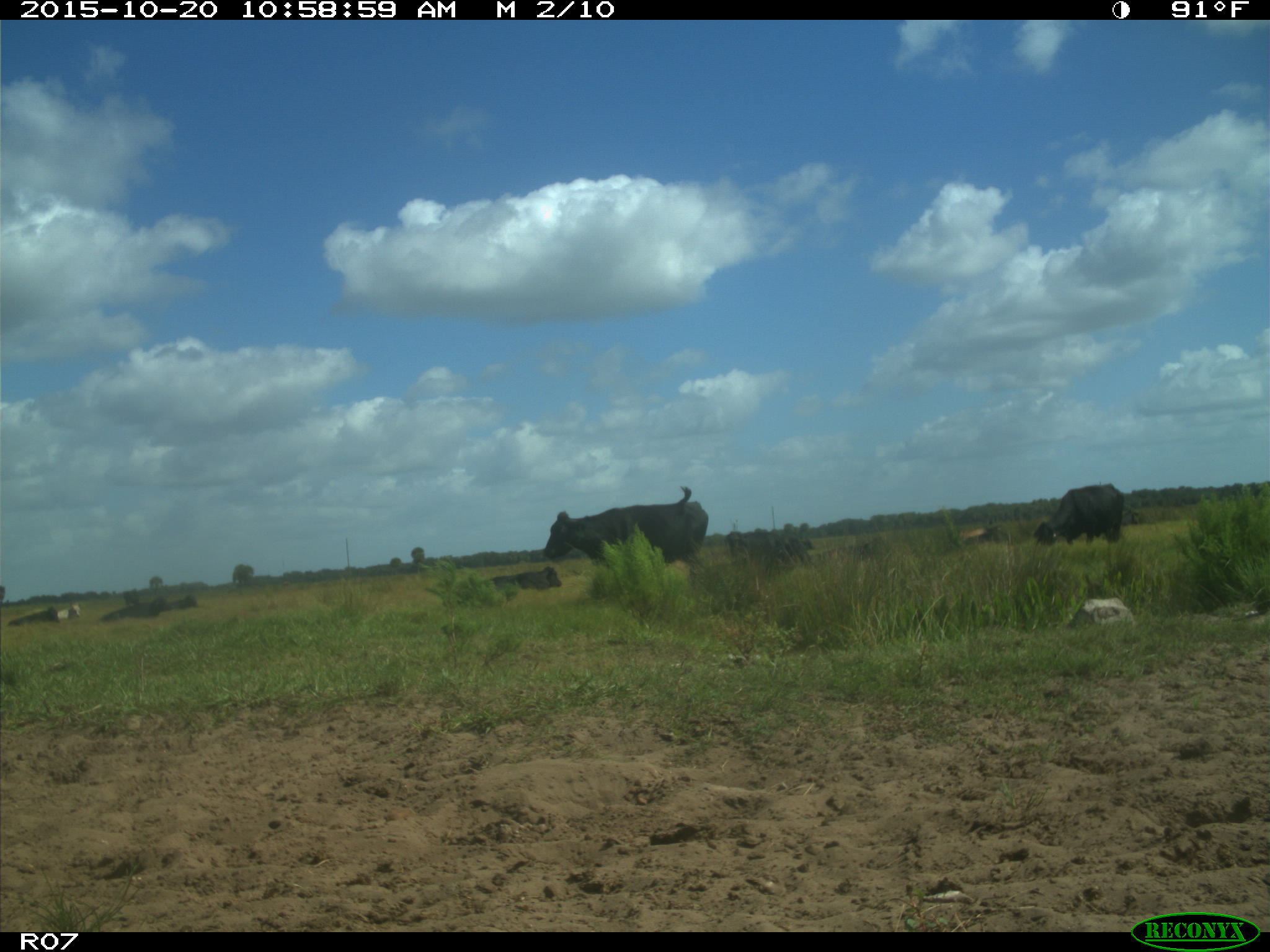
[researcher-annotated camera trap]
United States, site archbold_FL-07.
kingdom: Animalia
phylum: Chordata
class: Mammalia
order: Artiodactyla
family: Bovidae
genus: Bos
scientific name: Bos taurus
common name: domestic cow